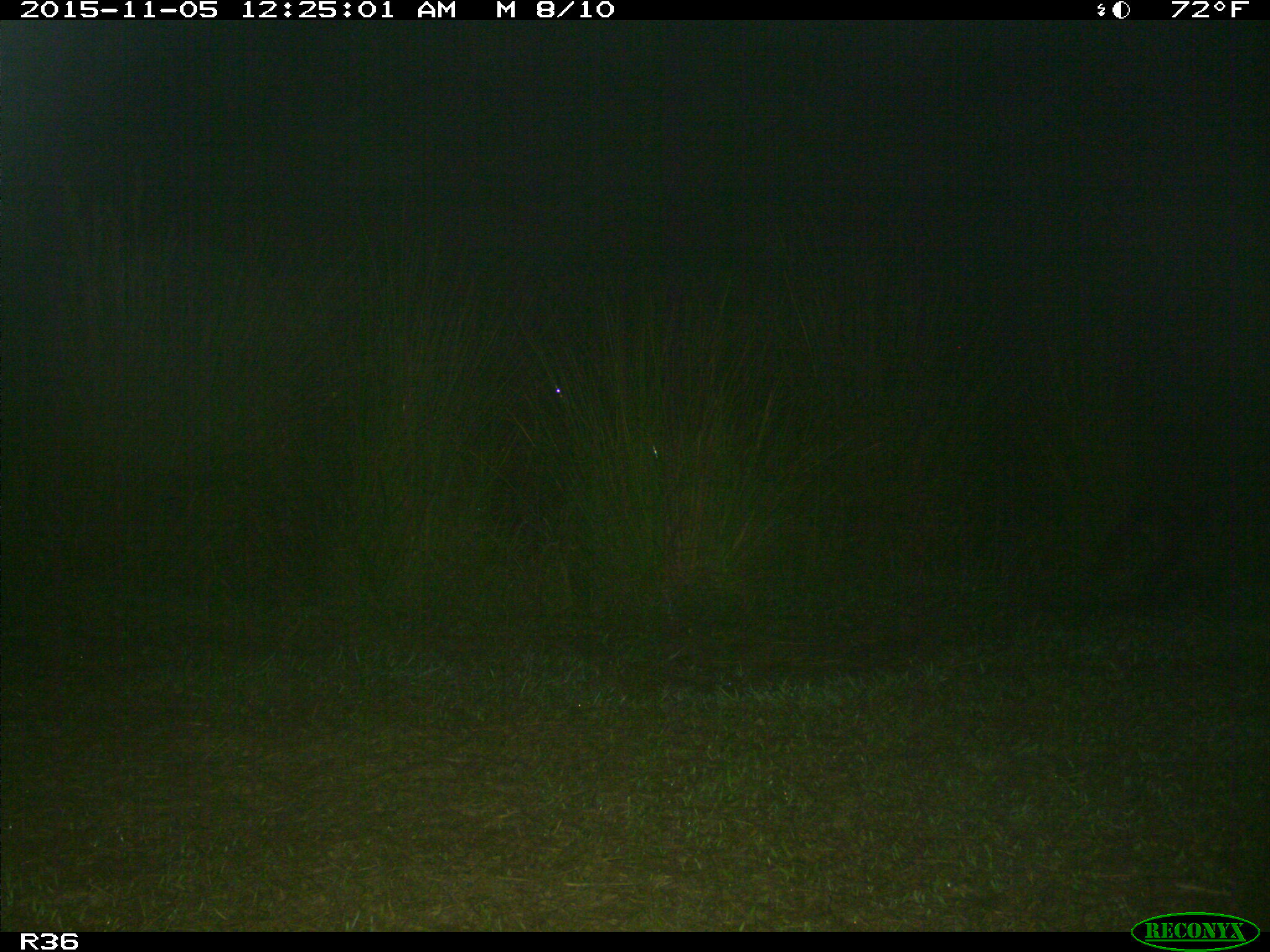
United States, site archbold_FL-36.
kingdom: Animalia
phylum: Chordata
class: Mammalia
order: Carnivora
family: Procyonidae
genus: Procyon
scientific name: Procyon lotor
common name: common raccoon